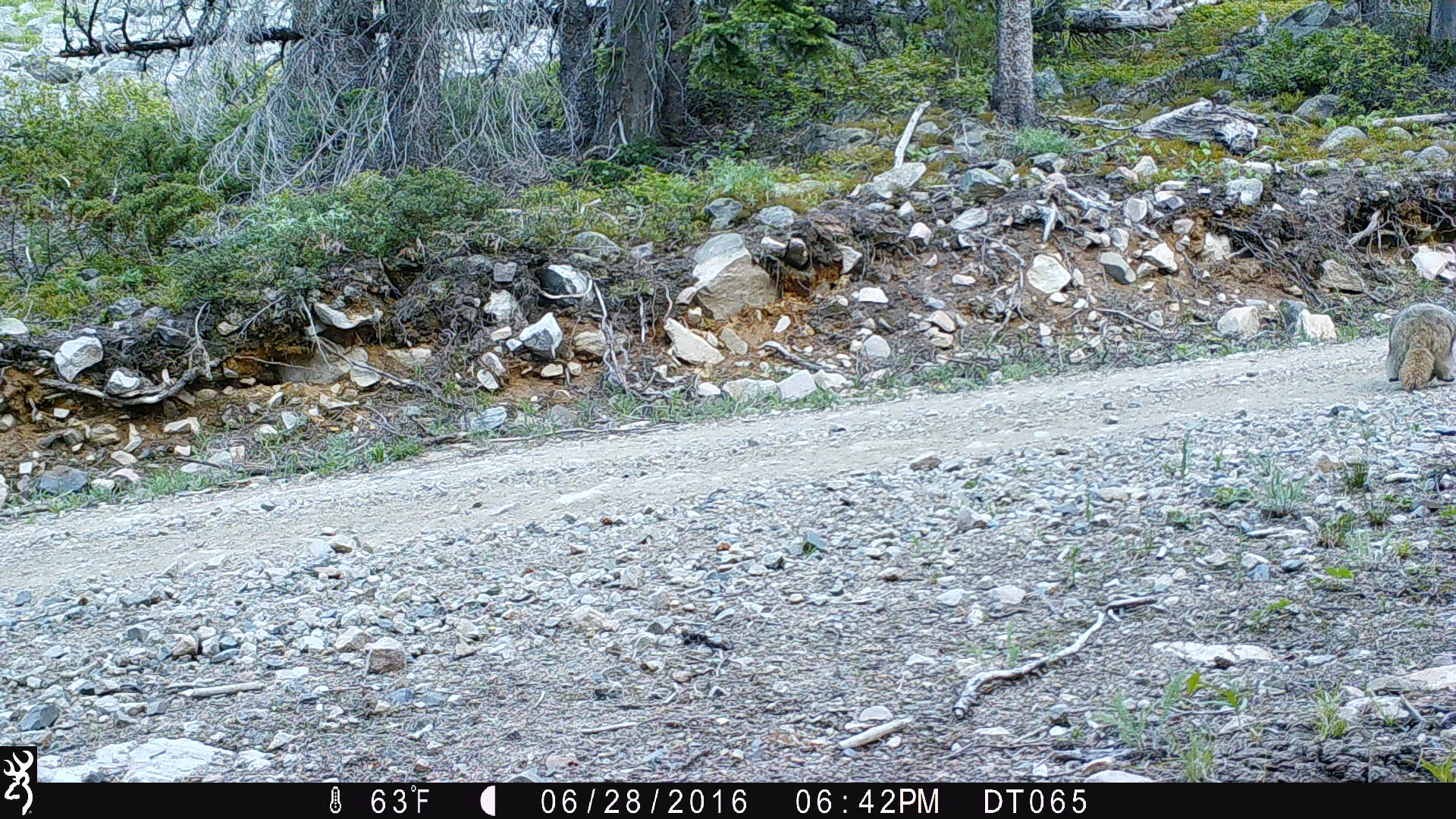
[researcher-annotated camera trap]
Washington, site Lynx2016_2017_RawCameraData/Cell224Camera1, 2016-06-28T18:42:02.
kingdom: Animalia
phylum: Chordata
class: Mammalia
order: Rodentia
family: Sciuridae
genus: Marmota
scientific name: Marmota caligata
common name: hoary marmot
Marmota caligata (hoary marmot). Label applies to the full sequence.